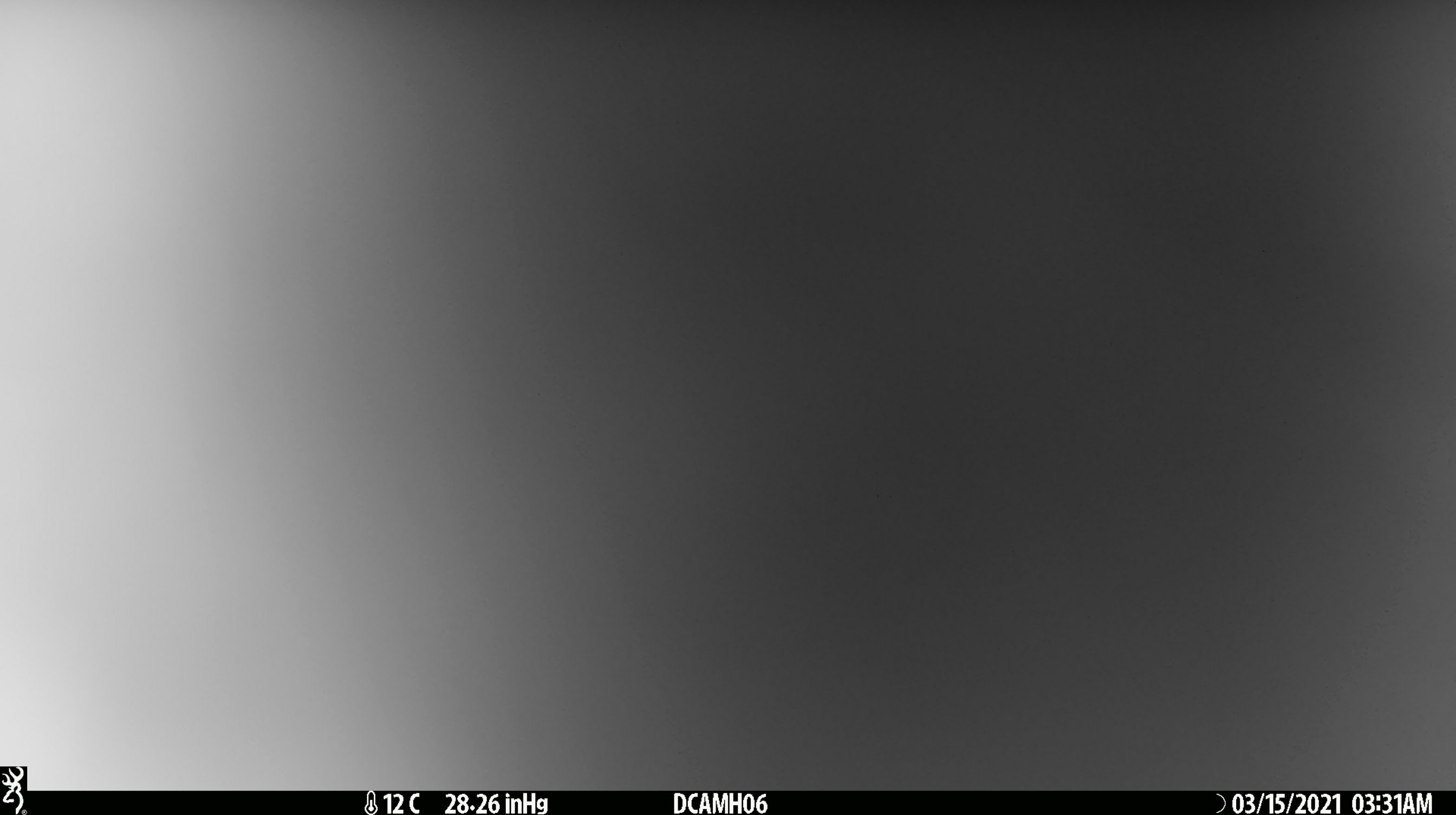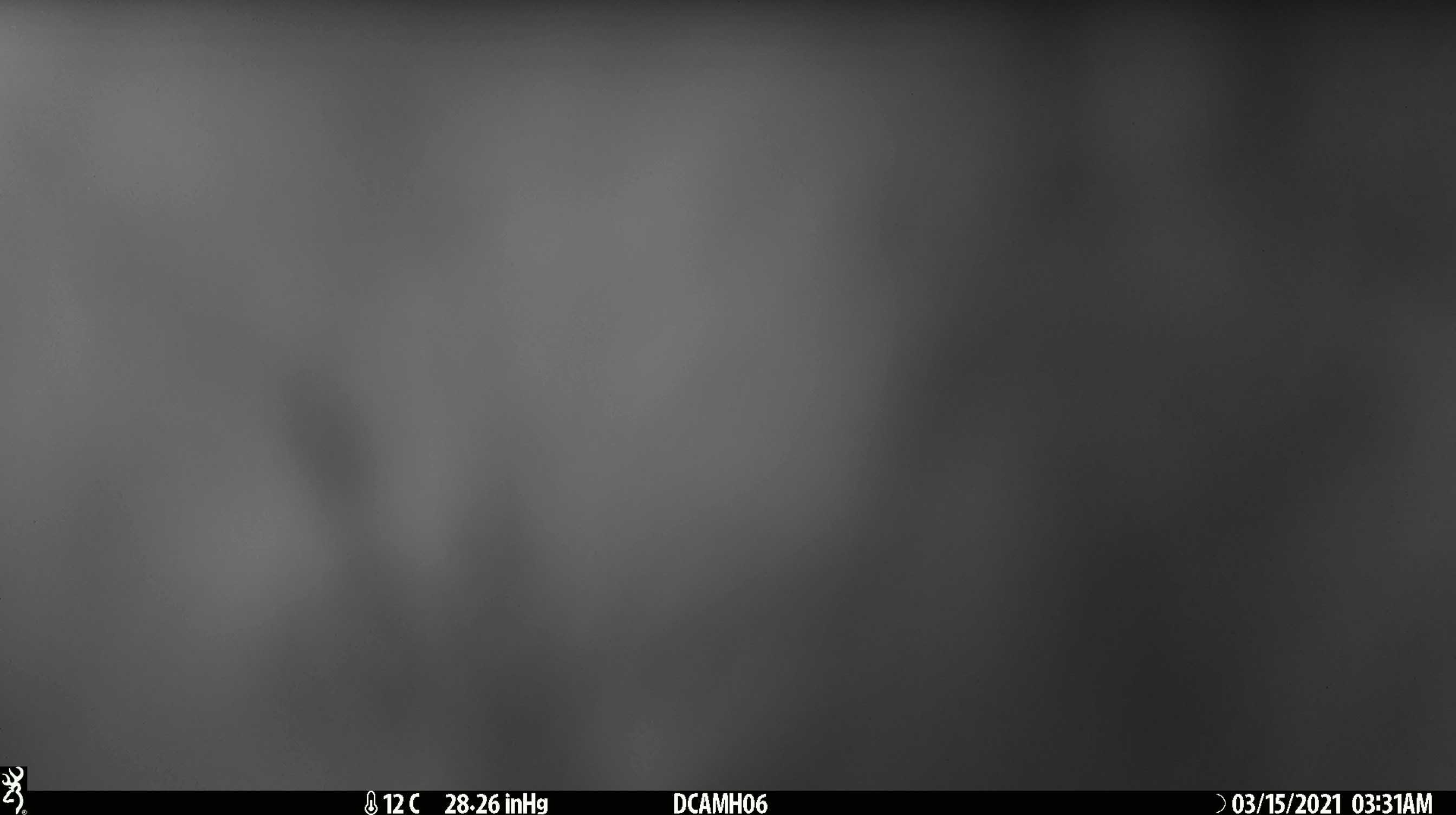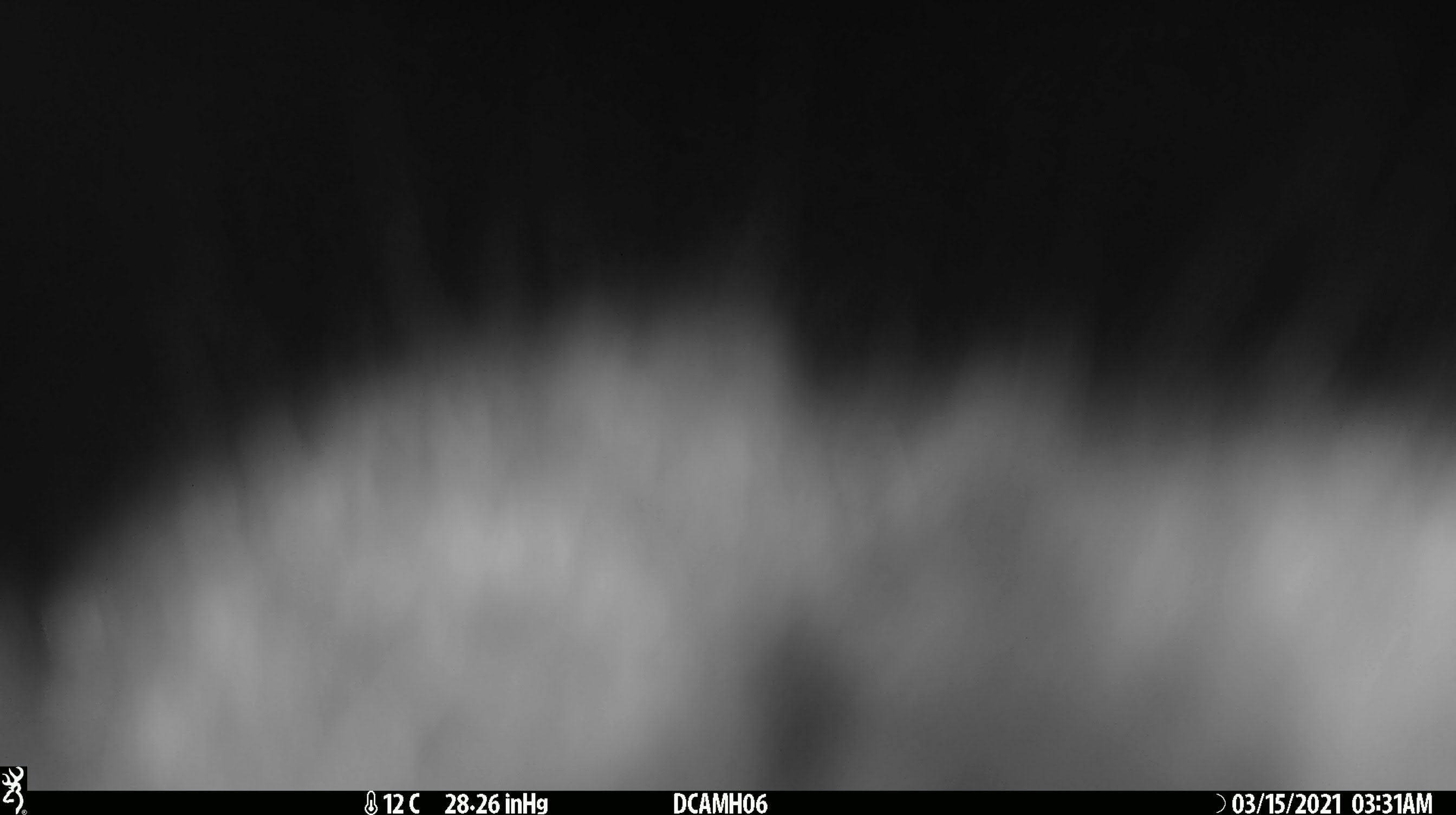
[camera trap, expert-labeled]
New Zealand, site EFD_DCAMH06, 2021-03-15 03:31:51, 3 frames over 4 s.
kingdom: Animalia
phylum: Chordata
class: Mammalia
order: Diprotodontia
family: Phalangeridae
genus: Trichosurus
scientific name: Trichosurus vulpecula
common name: common brushtail possum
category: possum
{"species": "possum (common brushtail possum) (Trichosurus vulpecula)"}